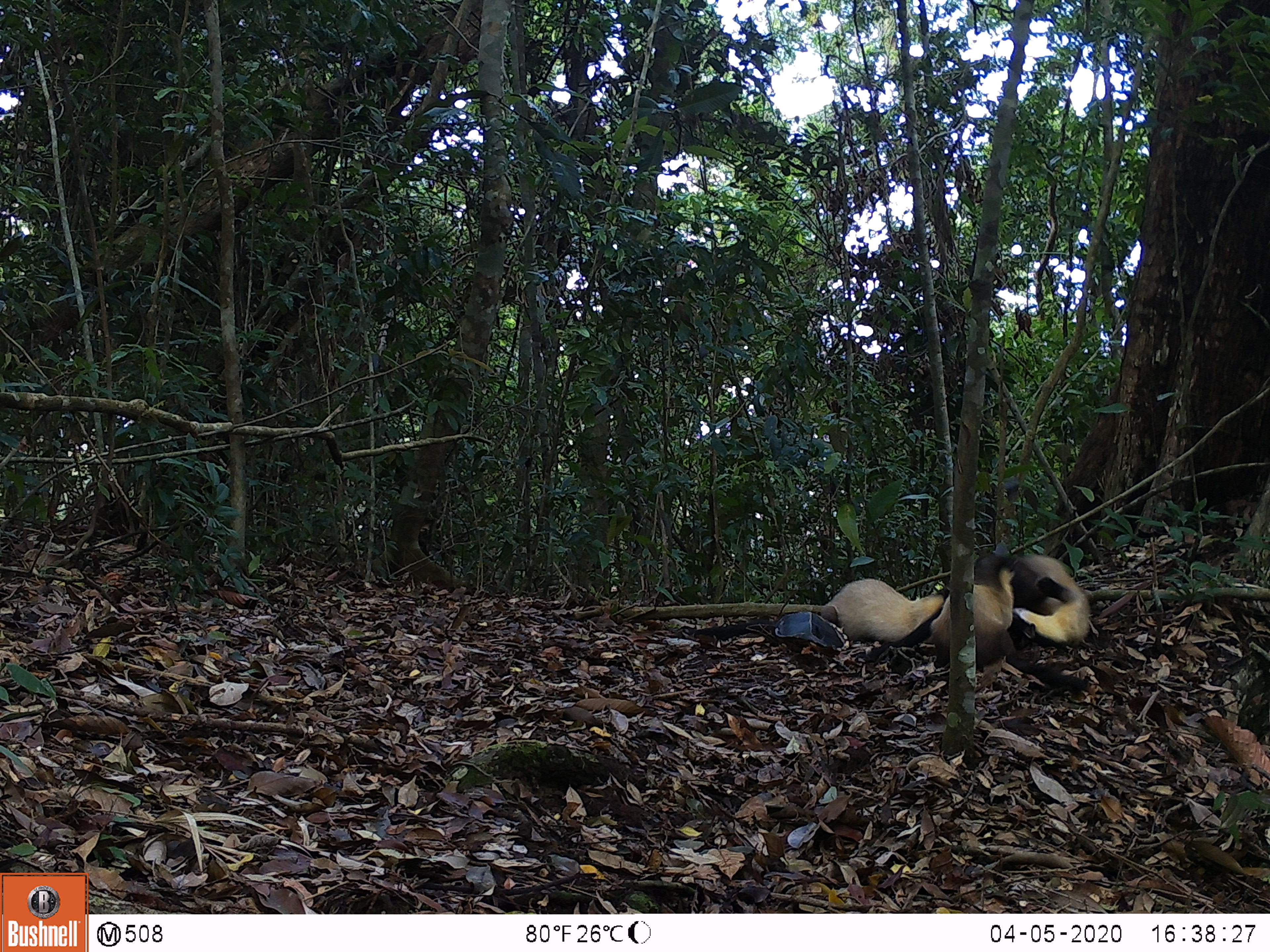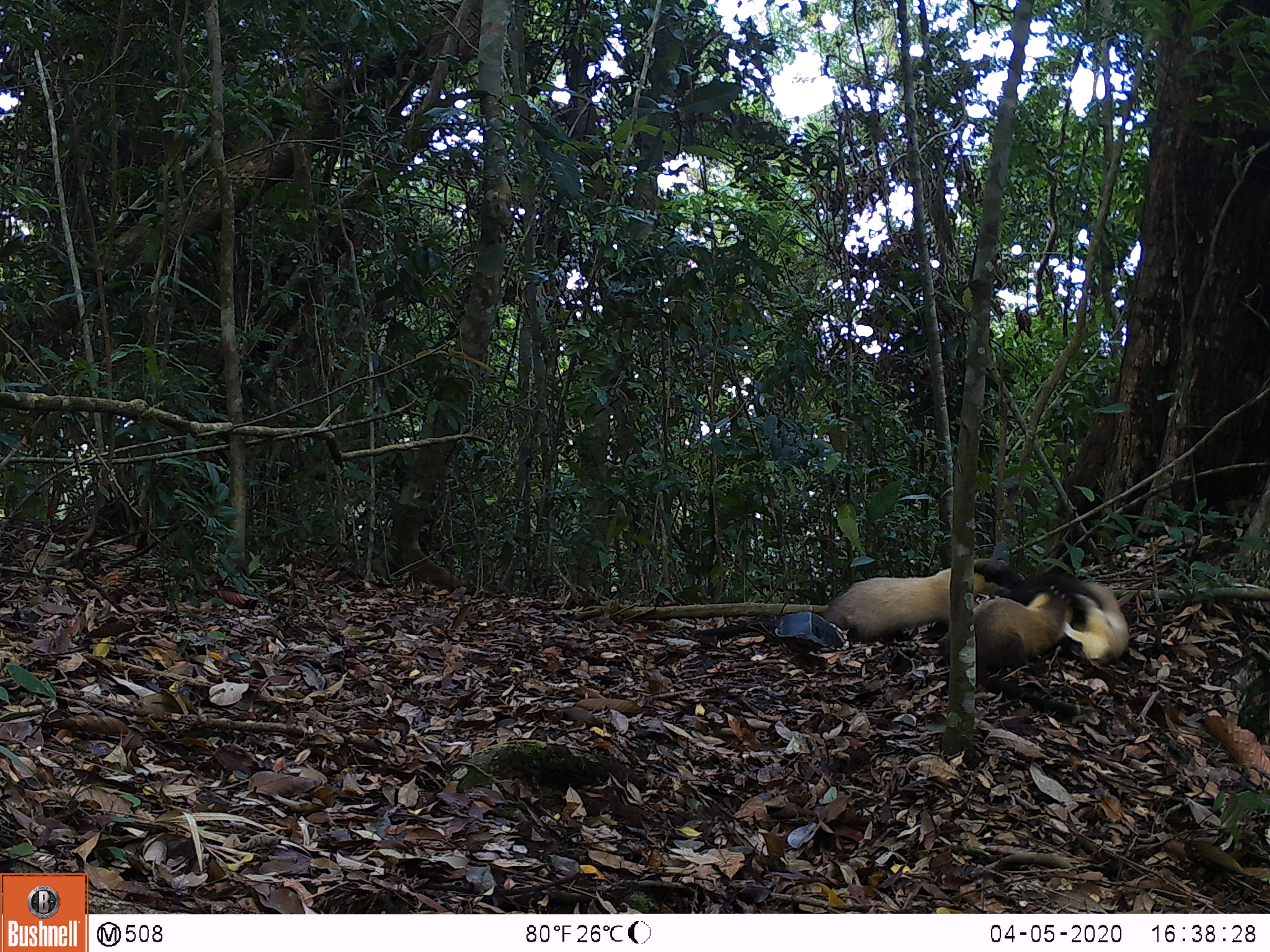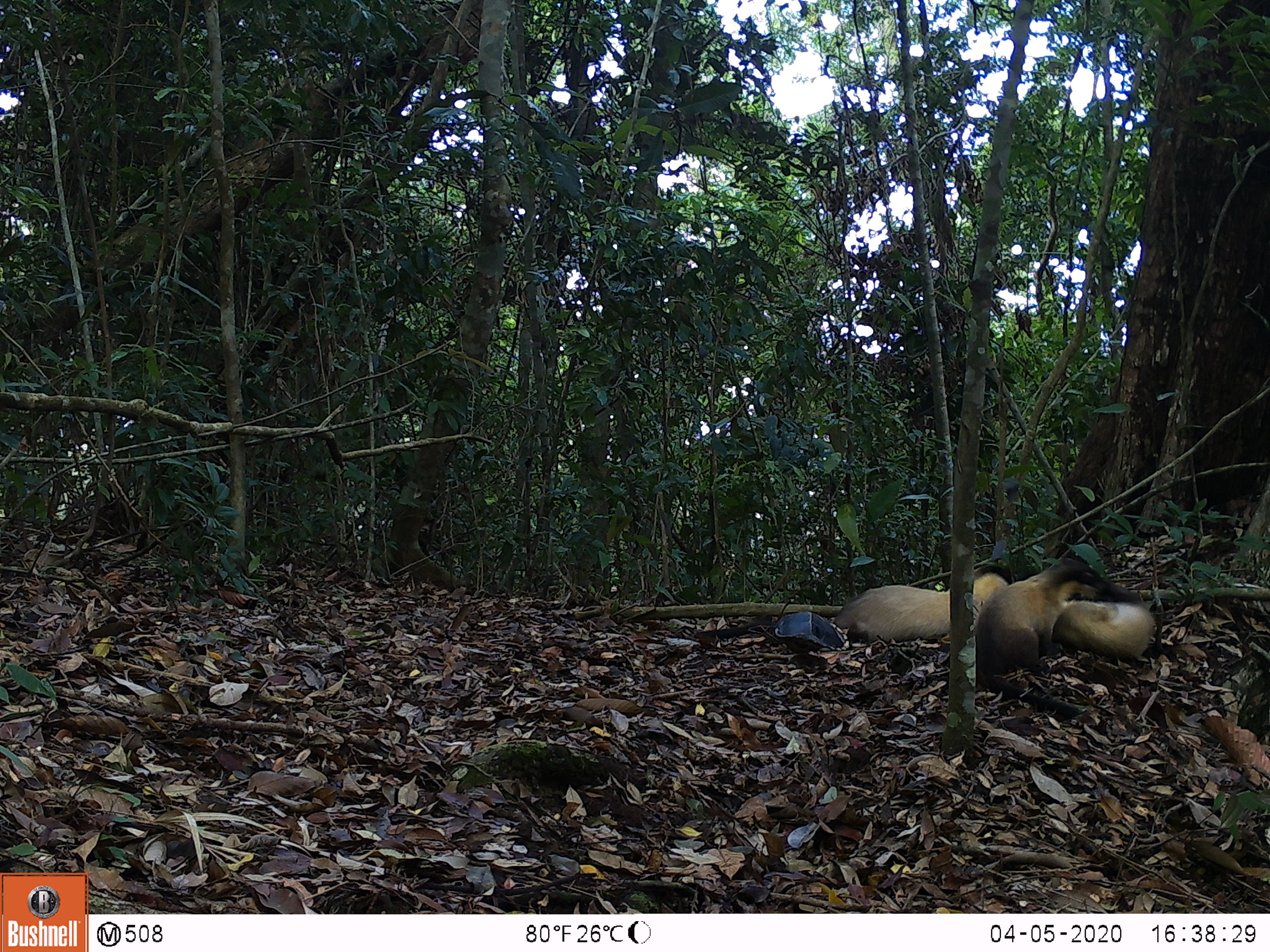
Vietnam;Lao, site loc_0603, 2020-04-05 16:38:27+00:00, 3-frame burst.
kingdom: Animalia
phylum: Chordata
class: Mammalia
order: Carnivora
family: Mustelidae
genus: Martes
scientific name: Martes flavigula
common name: yellow-throated marten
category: yellow throated marten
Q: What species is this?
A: Yellow throated marten (yellow-throated marten) (Martes flavigula).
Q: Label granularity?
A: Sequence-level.